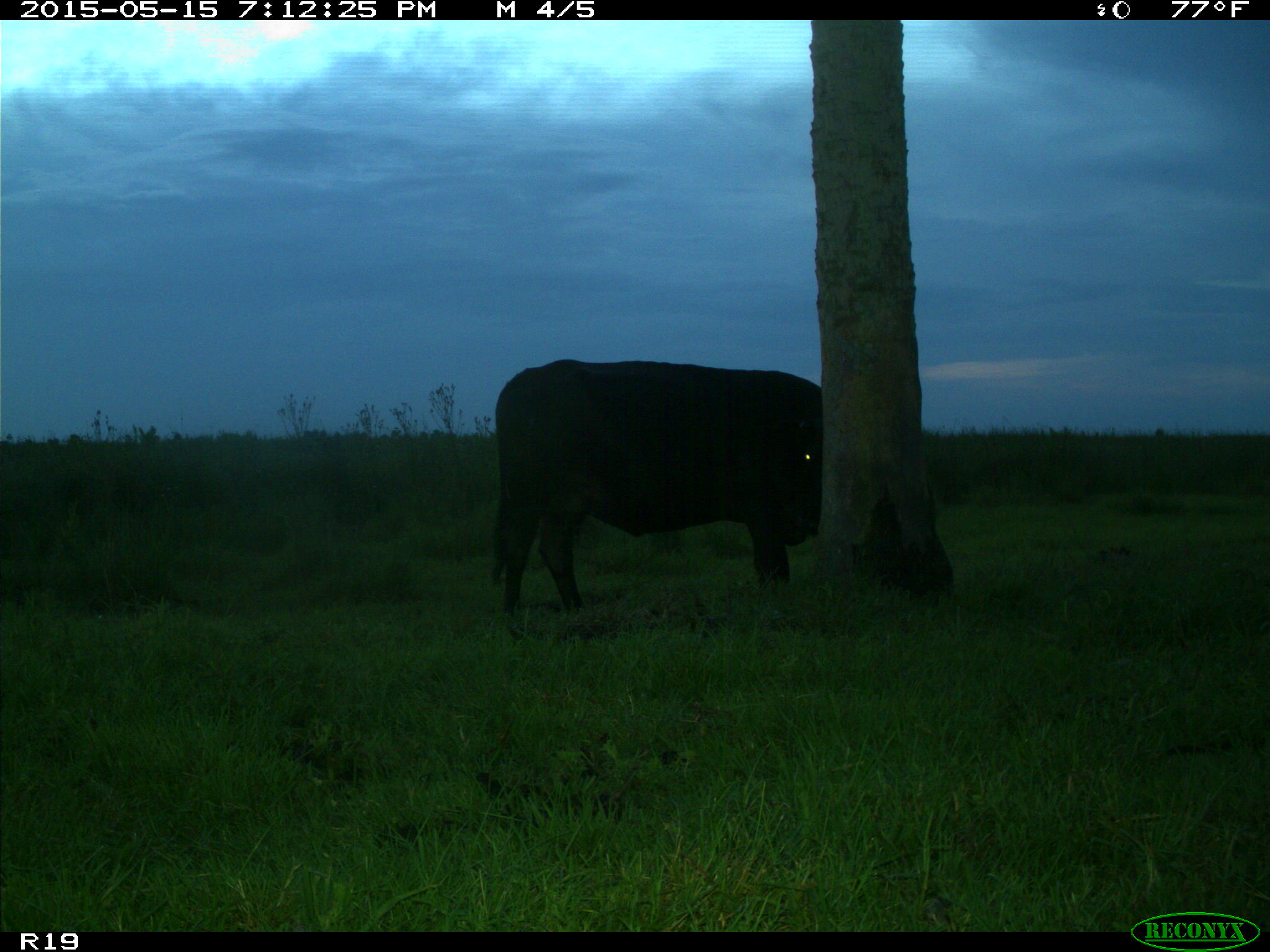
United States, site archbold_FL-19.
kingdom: Animalia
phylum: Chordata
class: Mammalia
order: Artiodactyla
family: Bovidae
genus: Bos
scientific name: Bos taurus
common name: domestic cow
Bos taurus (domestic cow).